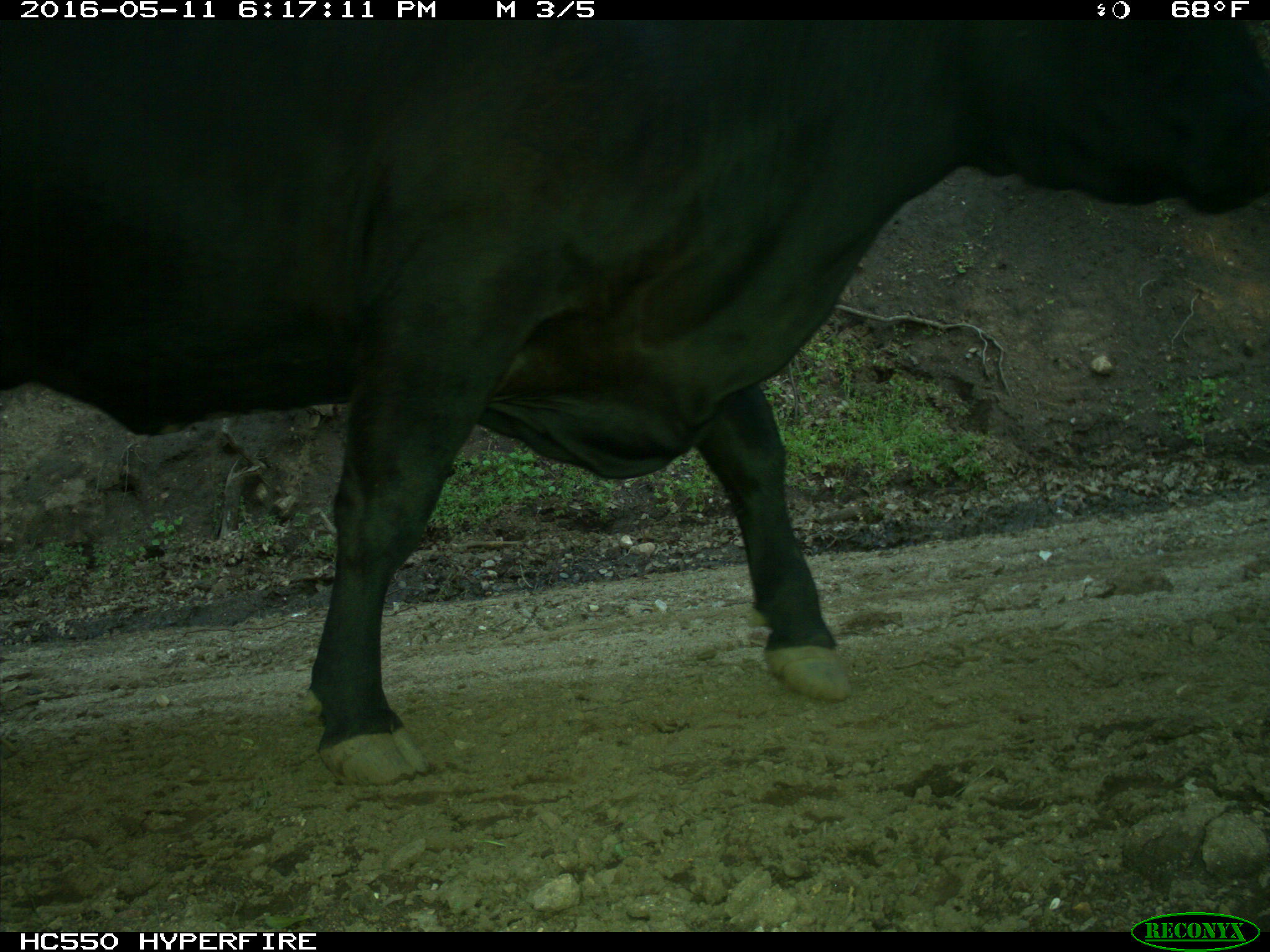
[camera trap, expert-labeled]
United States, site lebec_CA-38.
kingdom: Animalia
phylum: Chordata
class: Mammalia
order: Artiodactyla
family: Bovidae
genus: Bos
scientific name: Bos taurus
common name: domestic cow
Bos taurus (domestic cow).